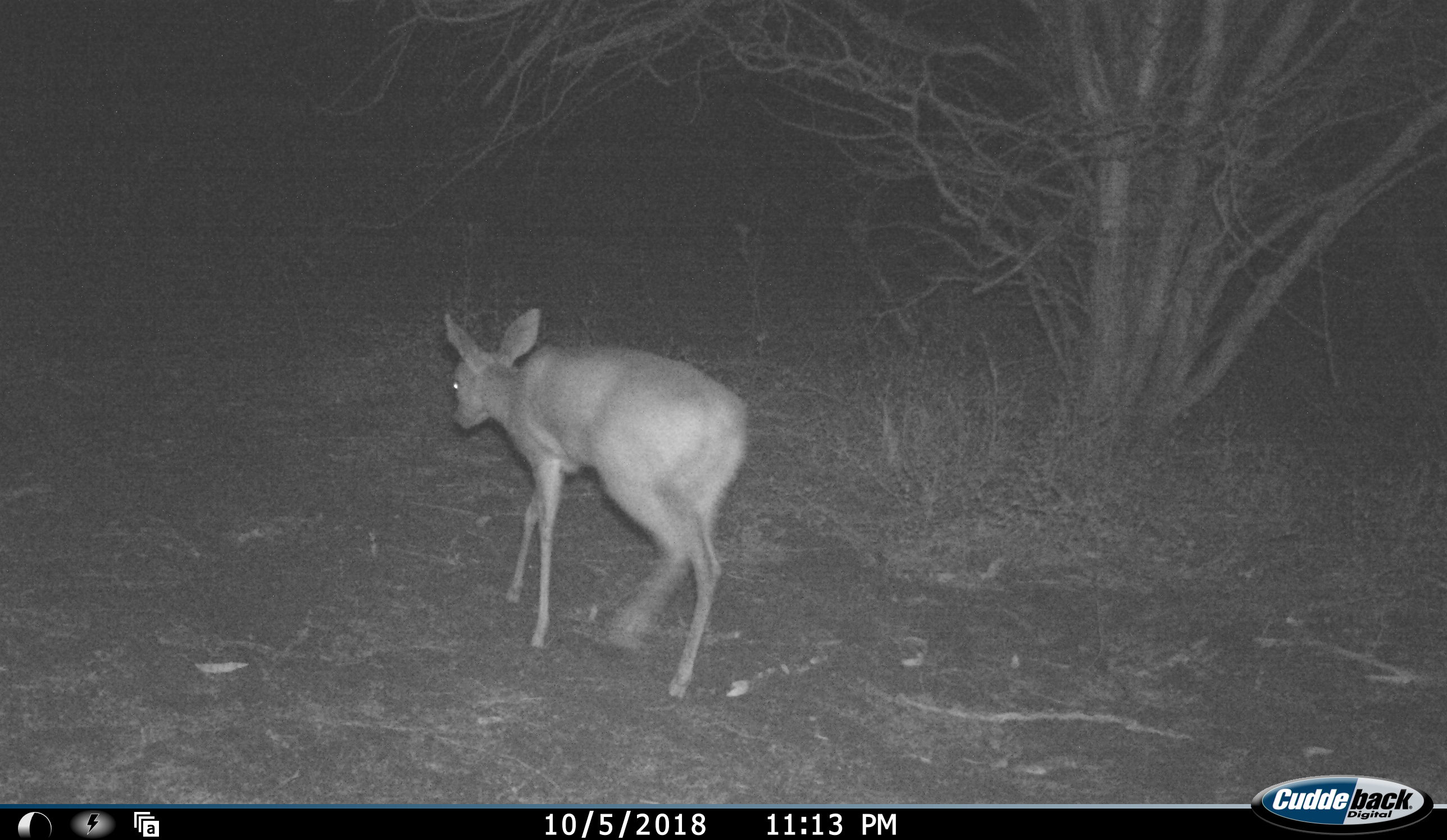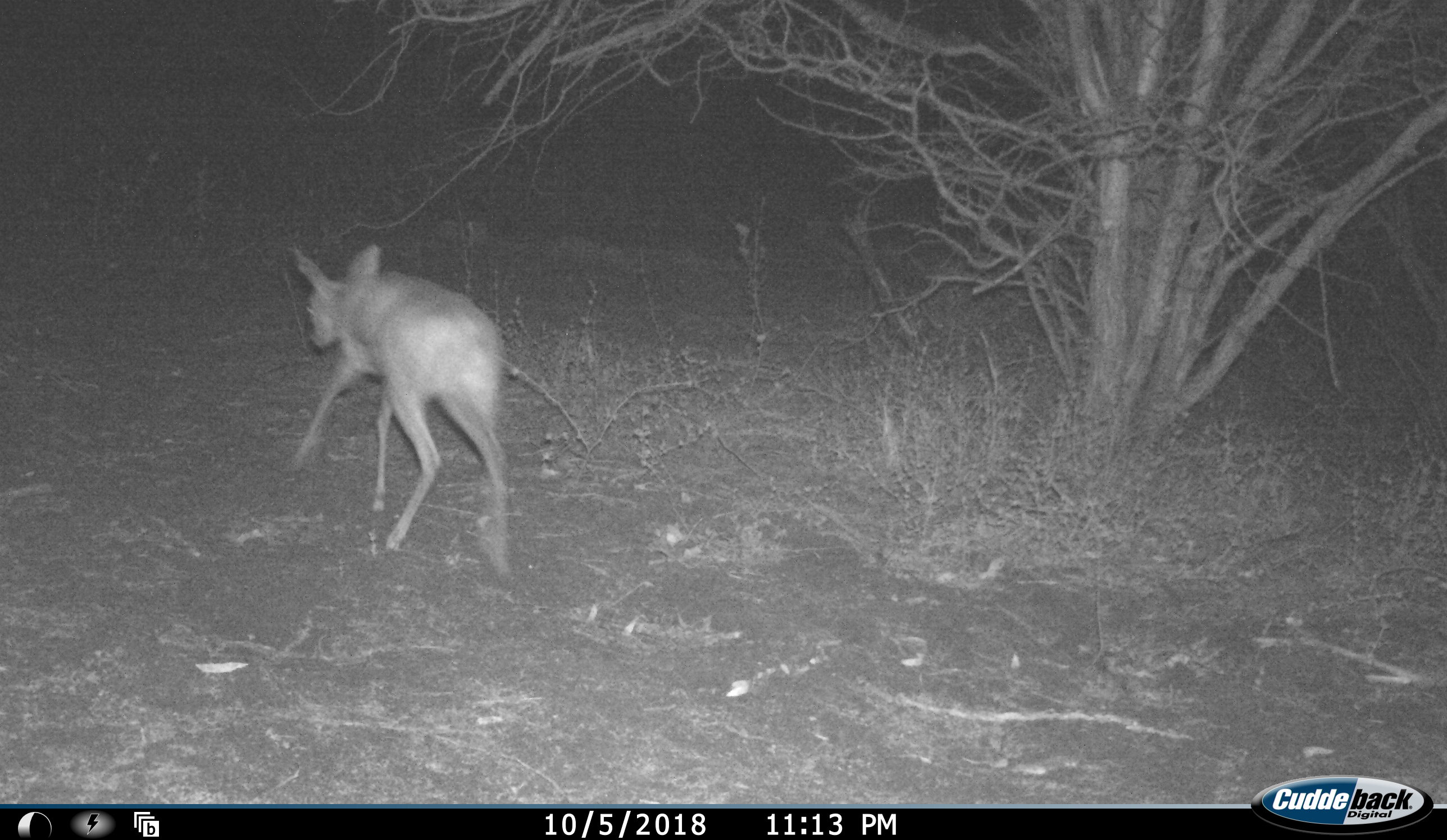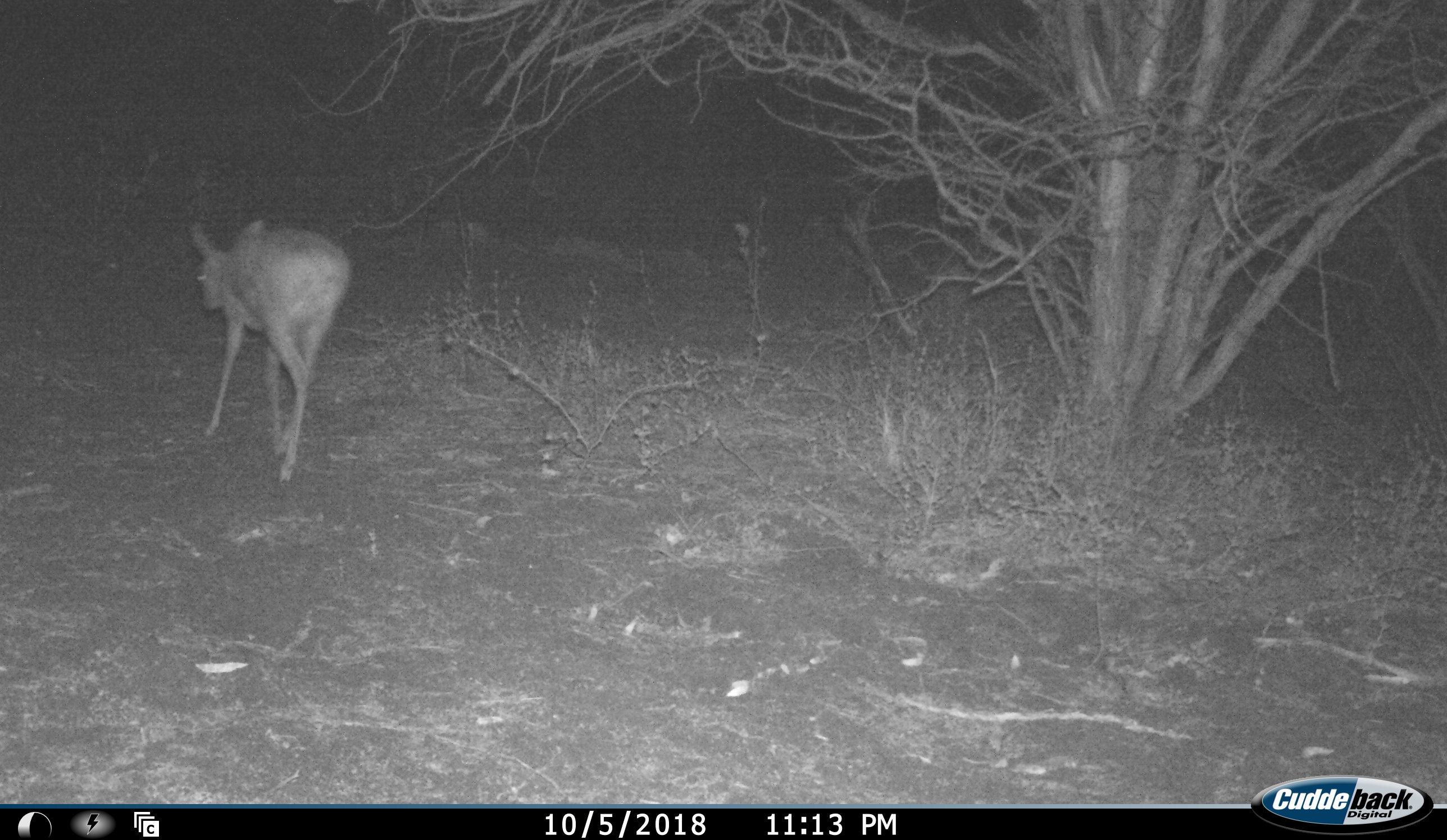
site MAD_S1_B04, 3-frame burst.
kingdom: Animalia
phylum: Chordata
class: Mammalia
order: Artiodactyla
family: Bovidae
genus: Redunca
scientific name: Redunca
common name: reedbuck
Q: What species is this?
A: Reedbuck (Redunca).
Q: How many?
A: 1.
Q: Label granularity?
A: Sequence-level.